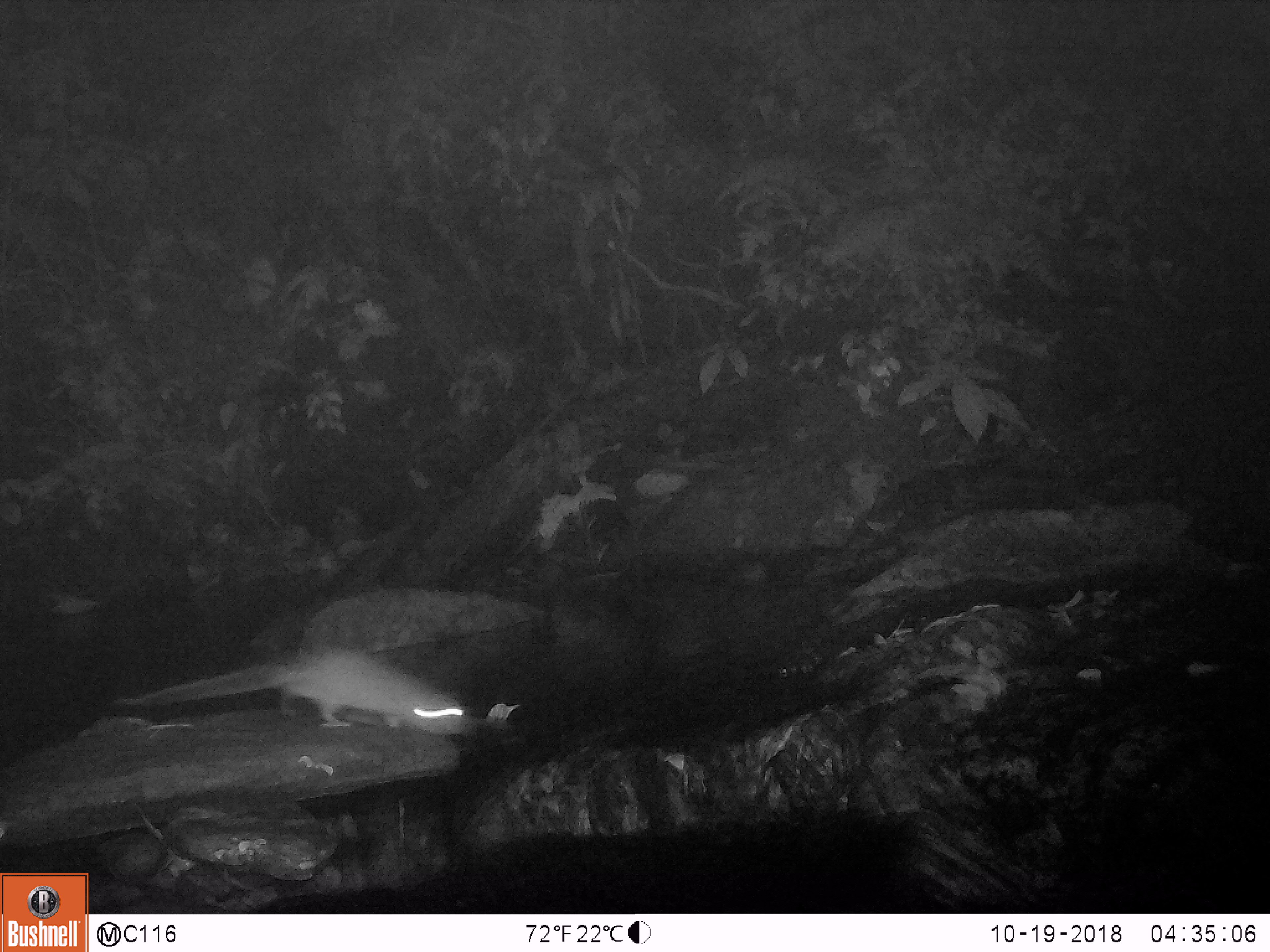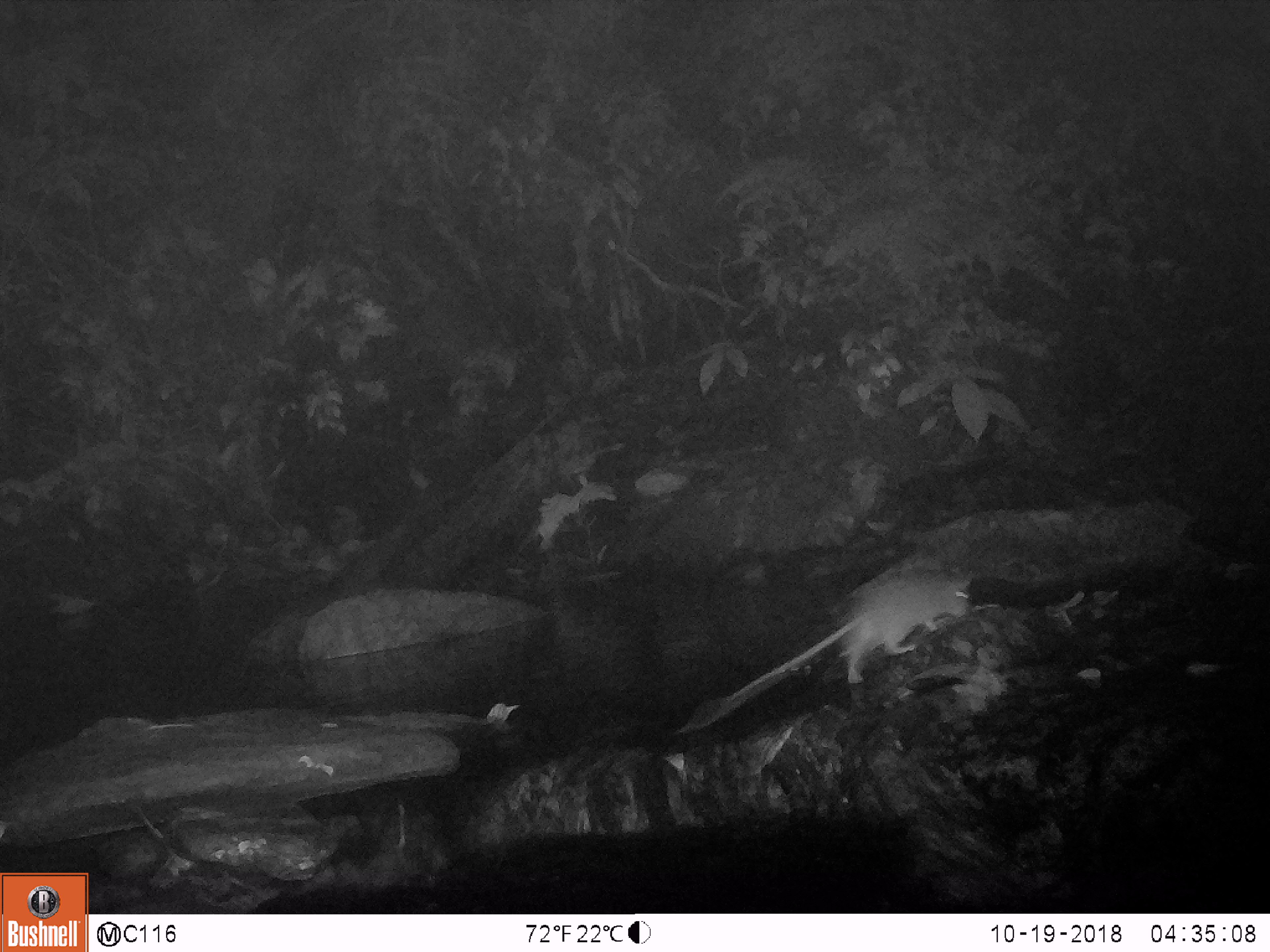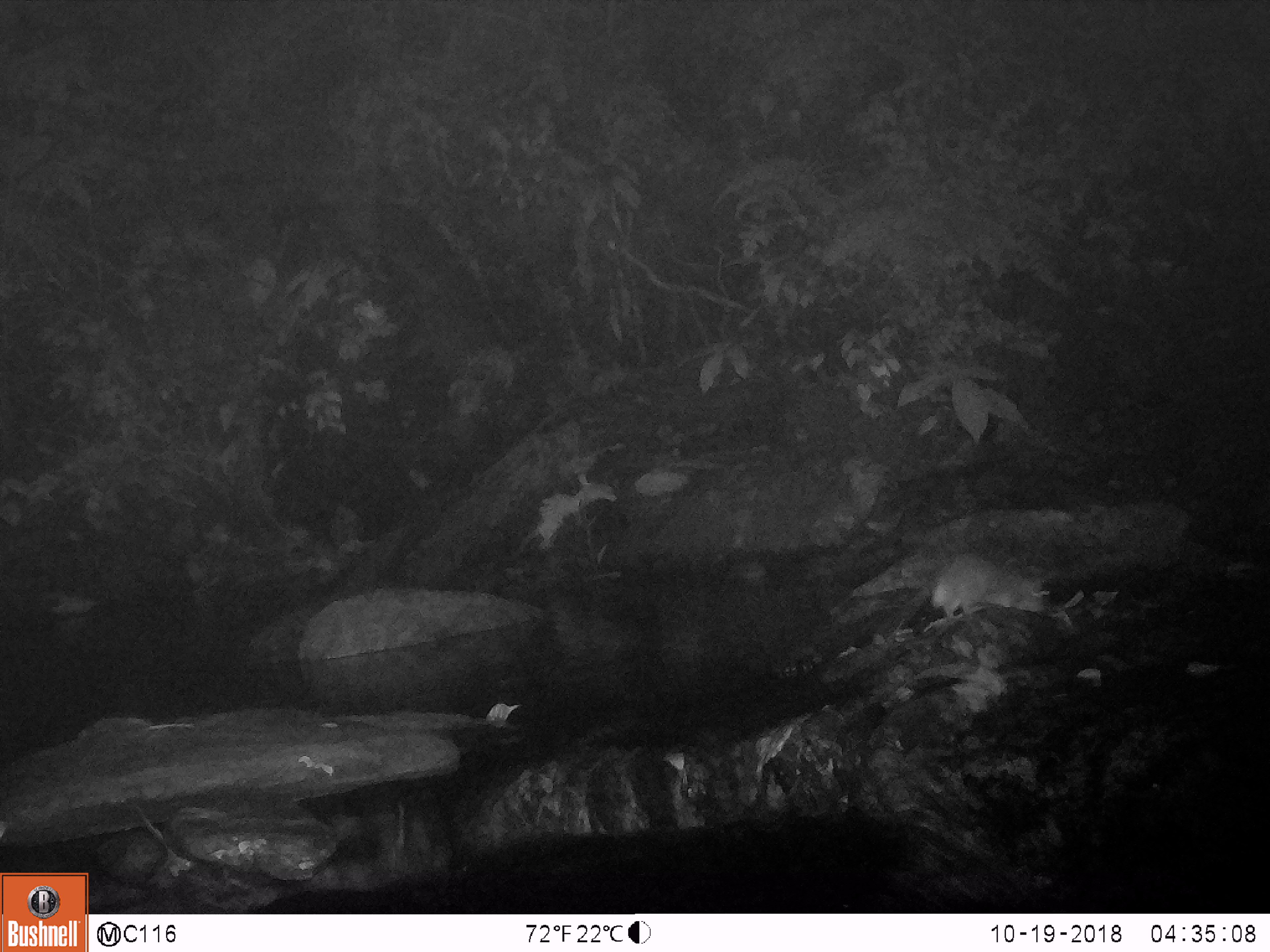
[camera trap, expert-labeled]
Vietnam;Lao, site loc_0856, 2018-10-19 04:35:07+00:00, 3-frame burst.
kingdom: Animalia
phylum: Chordata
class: Mammalia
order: Rodentia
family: Muridae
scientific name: Muridae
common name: old-world mice and rats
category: unidentified murid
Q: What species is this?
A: Unidentified murid (old-world mice and rats) (Muridae).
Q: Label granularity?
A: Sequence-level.